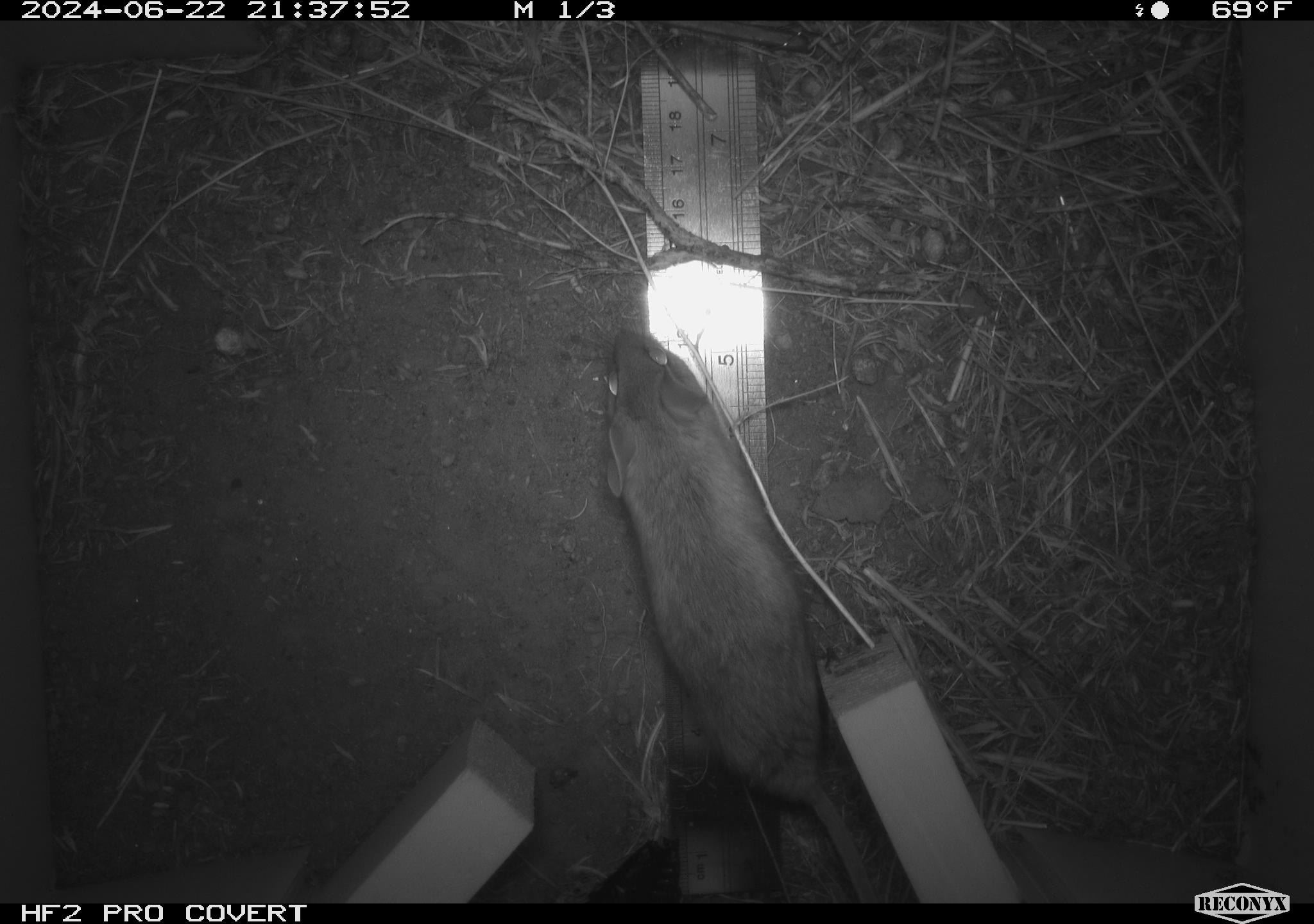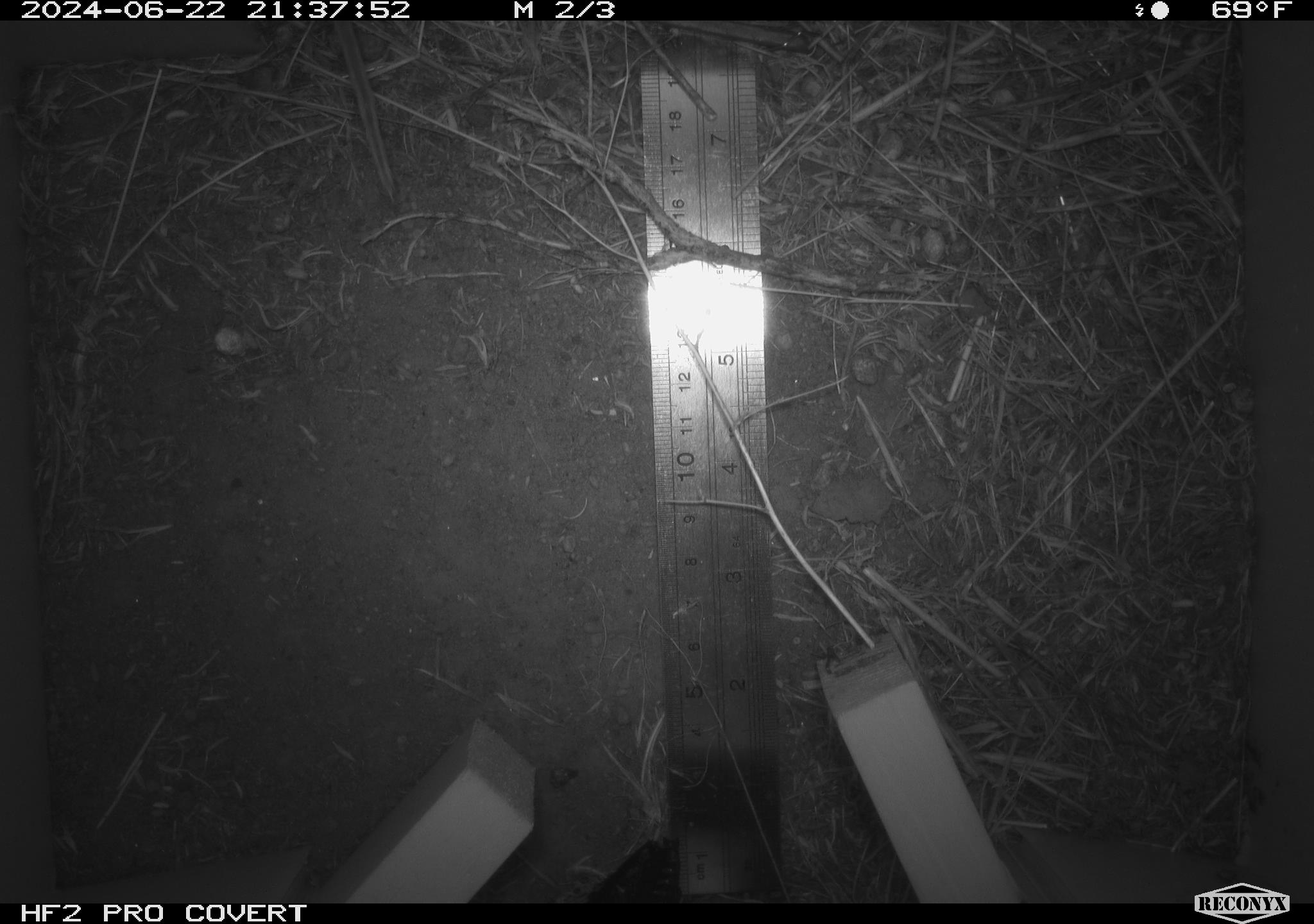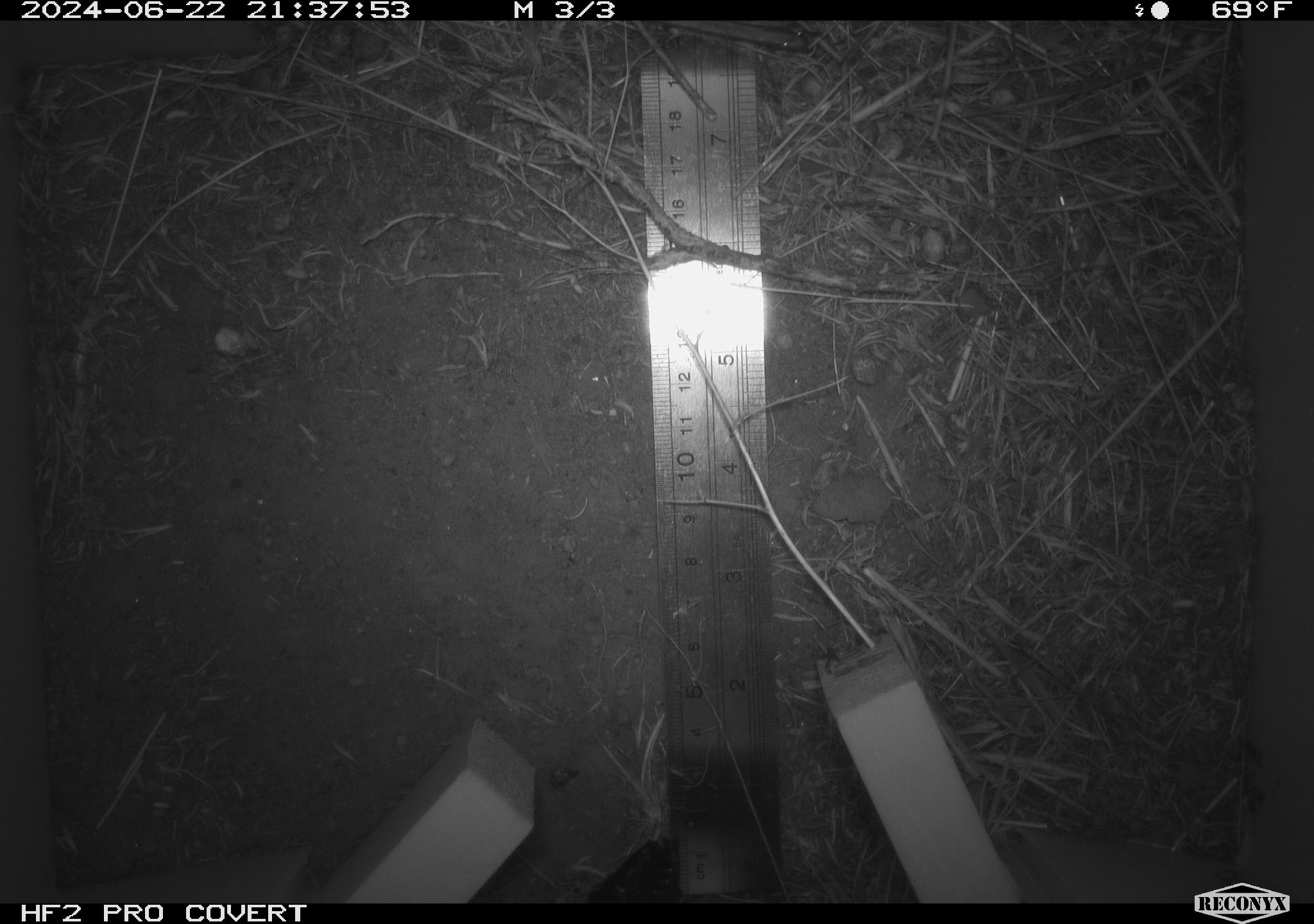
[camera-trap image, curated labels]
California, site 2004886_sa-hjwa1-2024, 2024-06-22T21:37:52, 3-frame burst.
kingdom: Animalia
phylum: Chordata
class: Mammalia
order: Rodentia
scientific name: Rodentia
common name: rodent